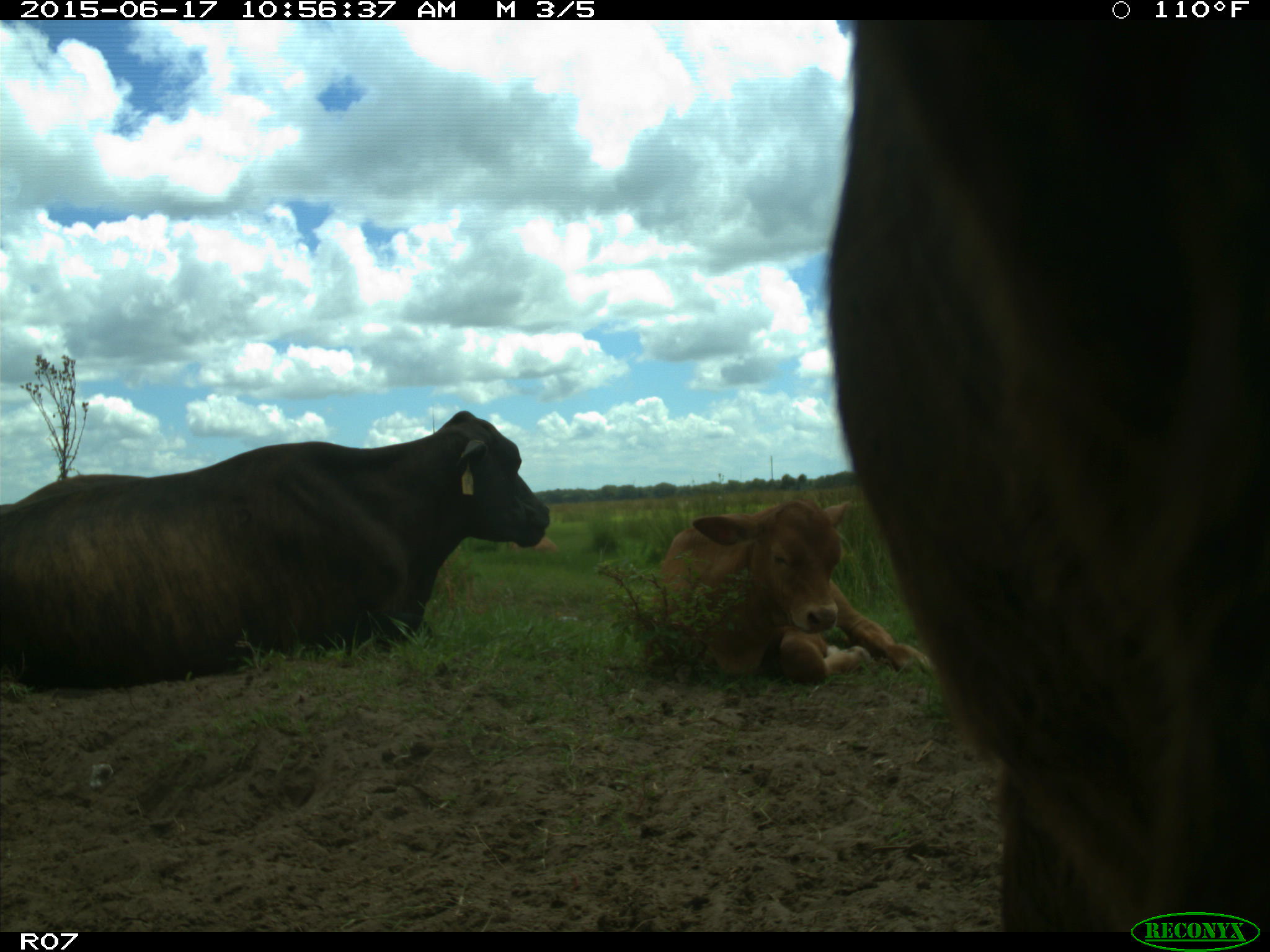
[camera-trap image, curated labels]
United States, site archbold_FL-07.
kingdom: Animalia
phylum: Chordata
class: Mammalia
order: Artiodactyla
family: Bovidae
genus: Bos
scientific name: Bos taurus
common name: domestic cow